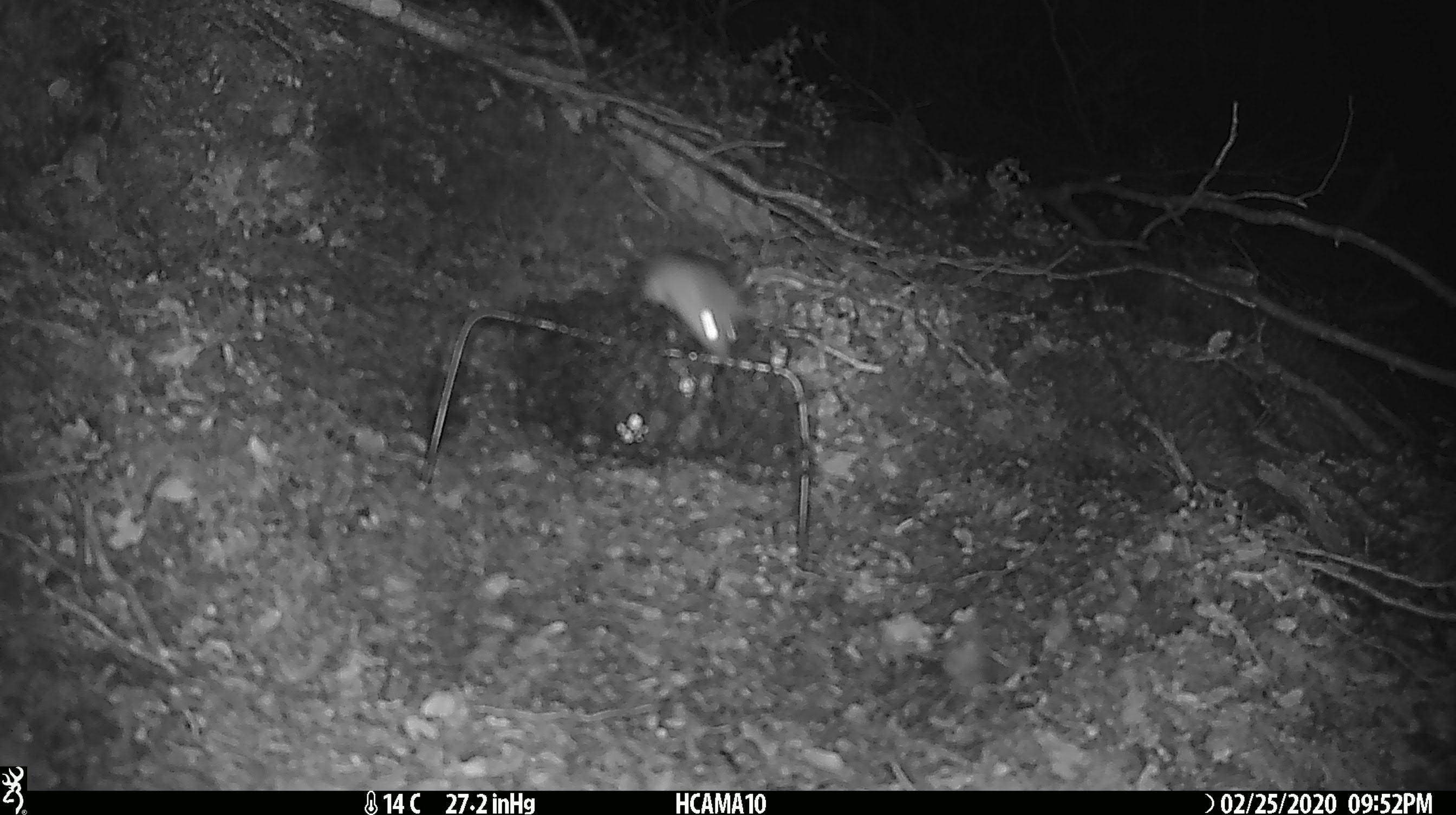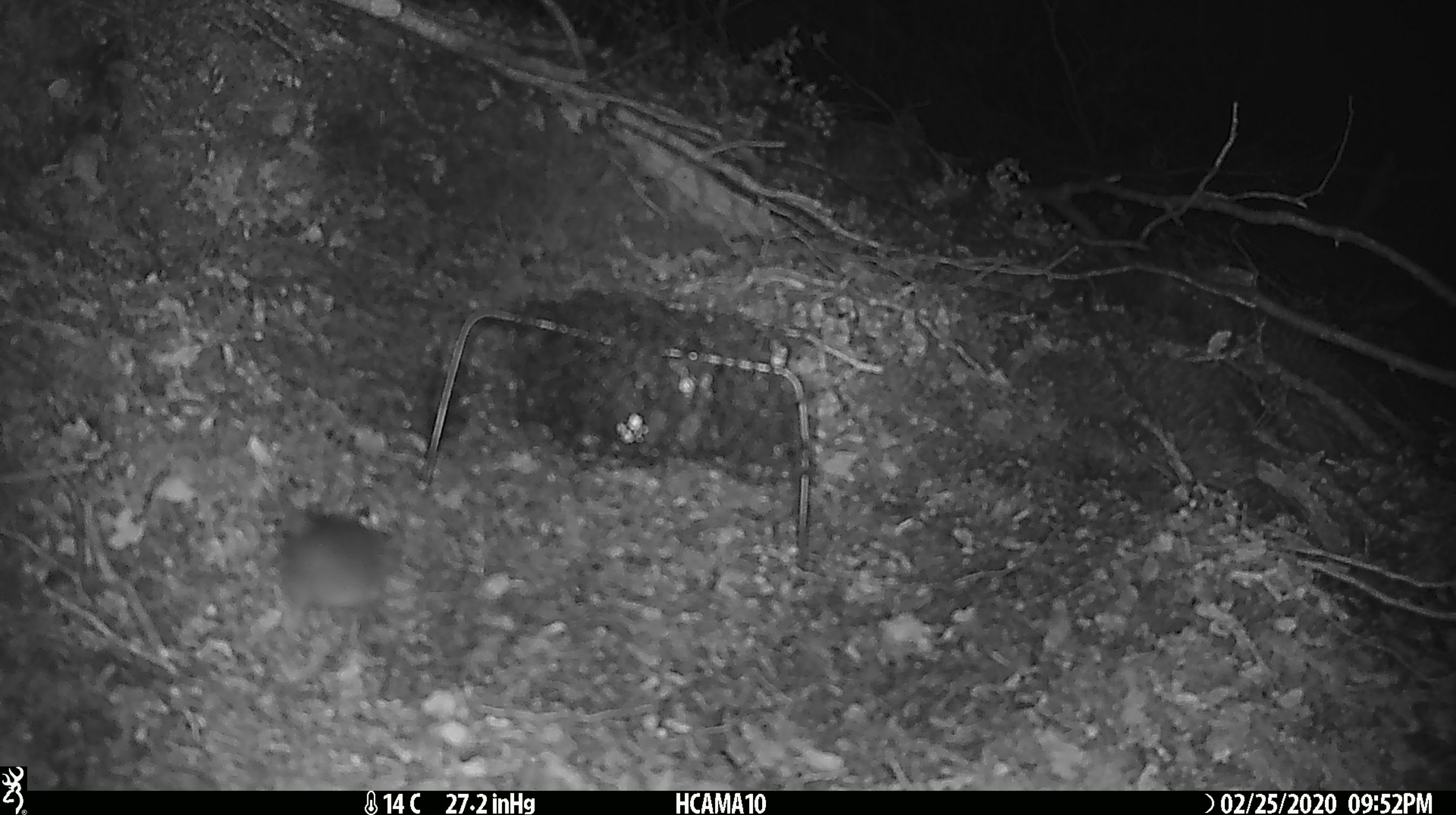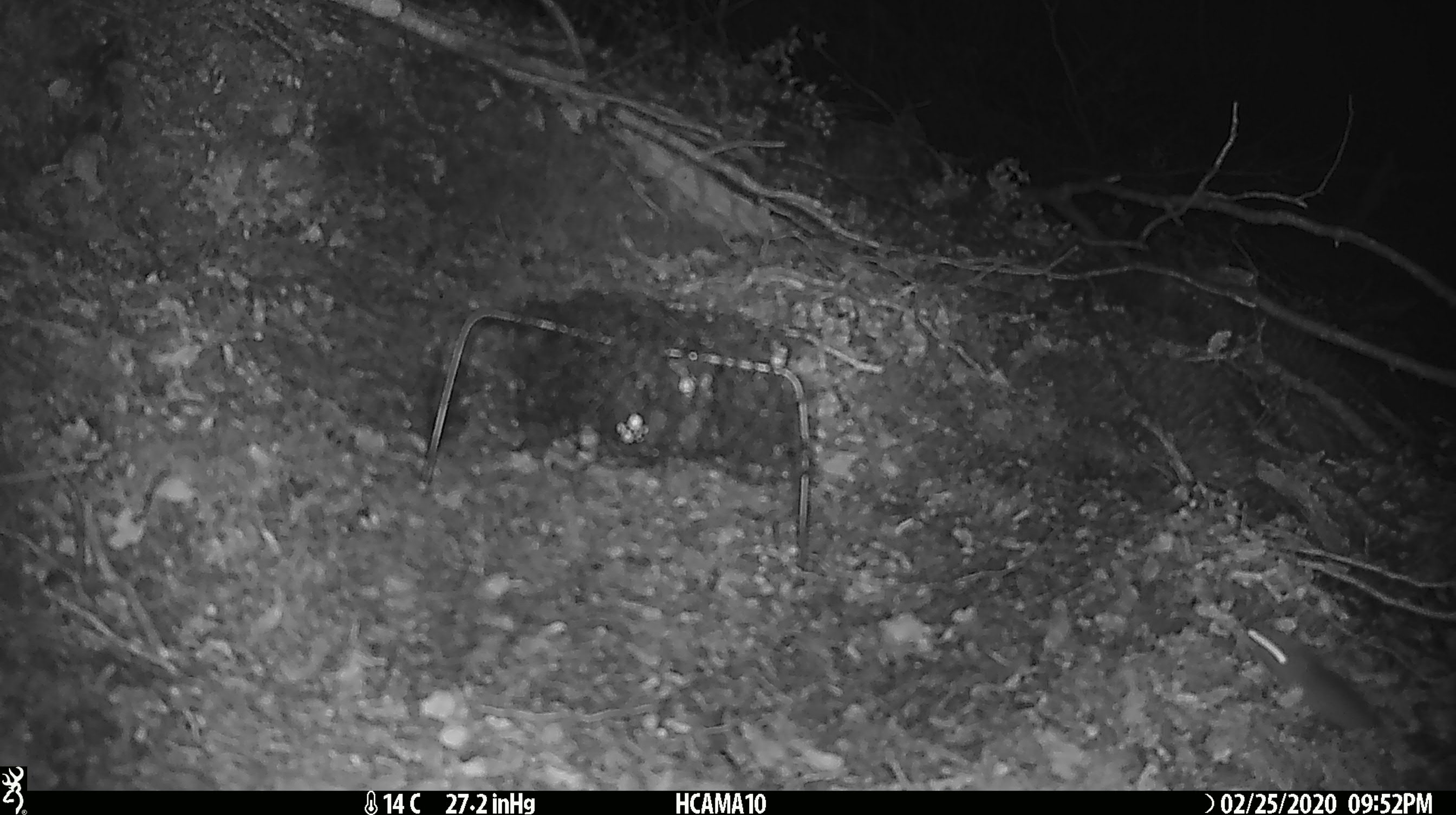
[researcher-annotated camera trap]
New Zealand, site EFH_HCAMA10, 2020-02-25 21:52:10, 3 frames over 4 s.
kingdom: Animalia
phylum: Chordata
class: Mammalia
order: Rodentia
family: Muridae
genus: Mus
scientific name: Mus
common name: mouse